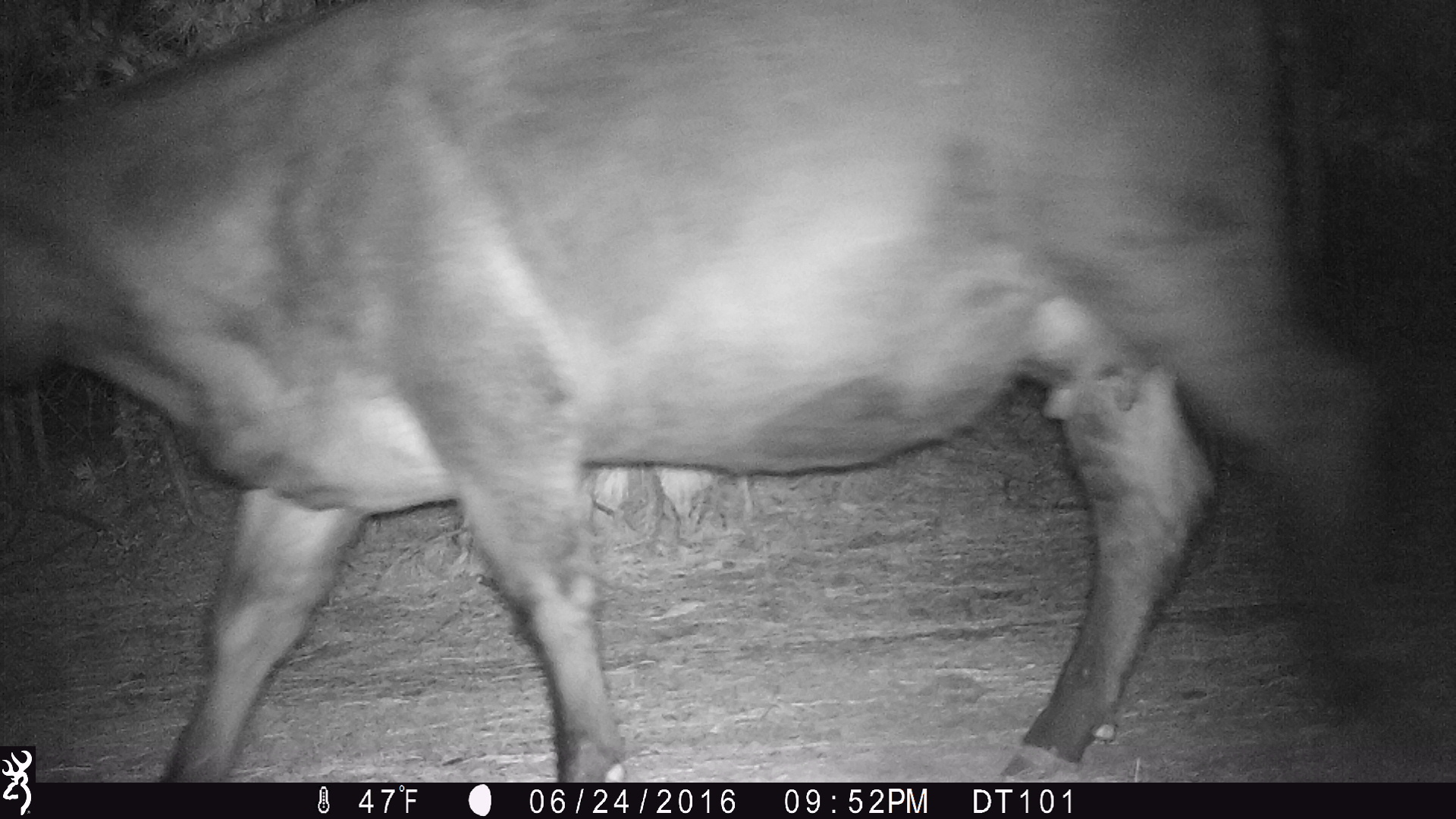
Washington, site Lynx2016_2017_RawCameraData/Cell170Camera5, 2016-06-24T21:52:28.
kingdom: Animalia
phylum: Chordata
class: Mammalia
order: Artiodactyla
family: Bovidae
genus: Bos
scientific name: Bos taurus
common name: domestic cattle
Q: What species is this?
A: Domestic cattle (Bos taurus).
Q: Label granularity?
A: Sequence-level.